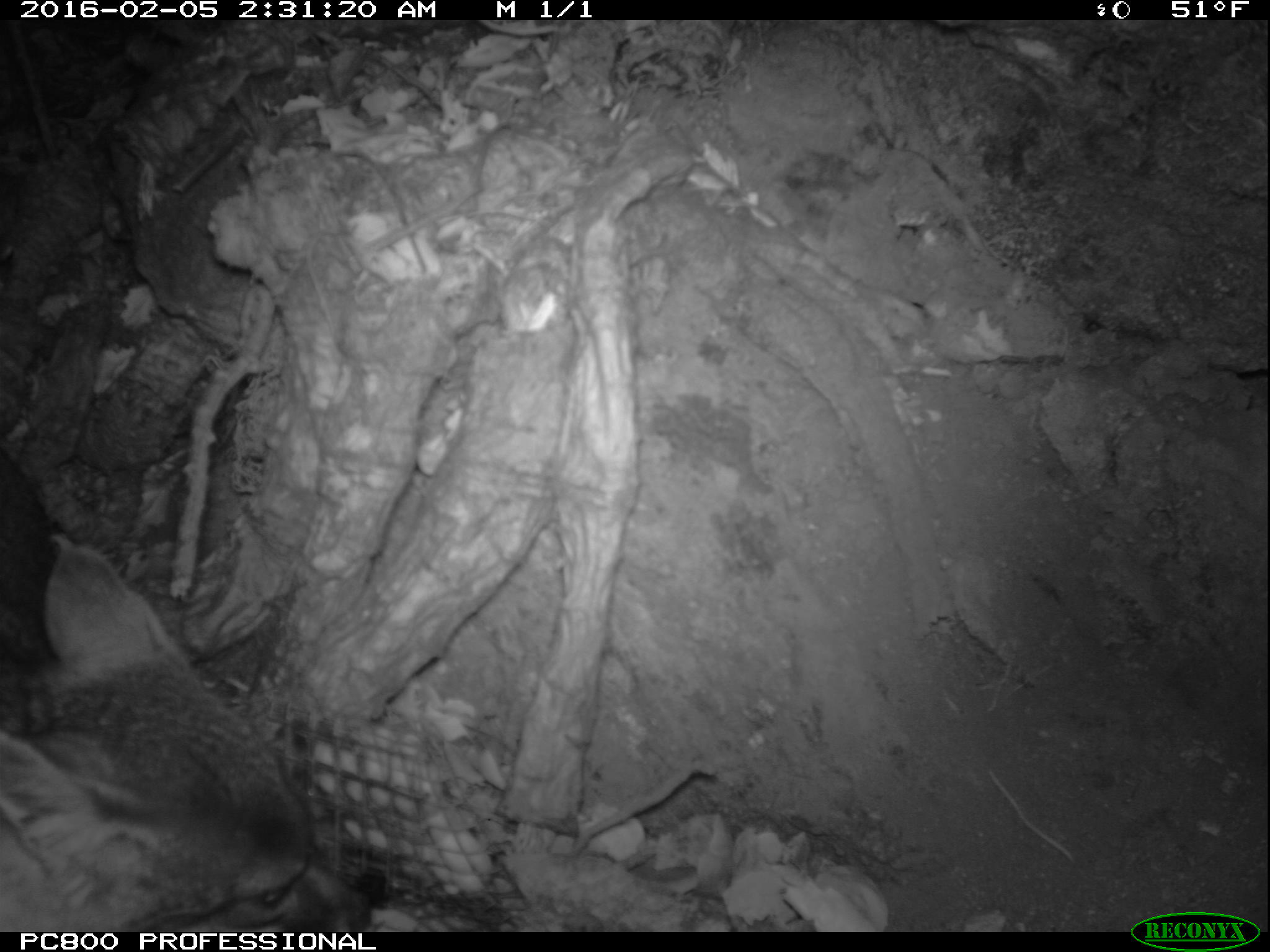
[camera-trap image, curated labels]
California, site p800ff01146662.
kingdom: Animalia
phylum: Chordata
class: Mammalia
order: Carnivora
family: Canidae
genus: Urocyon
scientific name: Urocyon littoralis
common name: island fox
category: fox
Fox (island fox) (Urocyon littoralis).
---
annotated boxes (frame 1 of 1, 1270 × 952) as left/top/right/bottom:
fox: 0/544/371/932